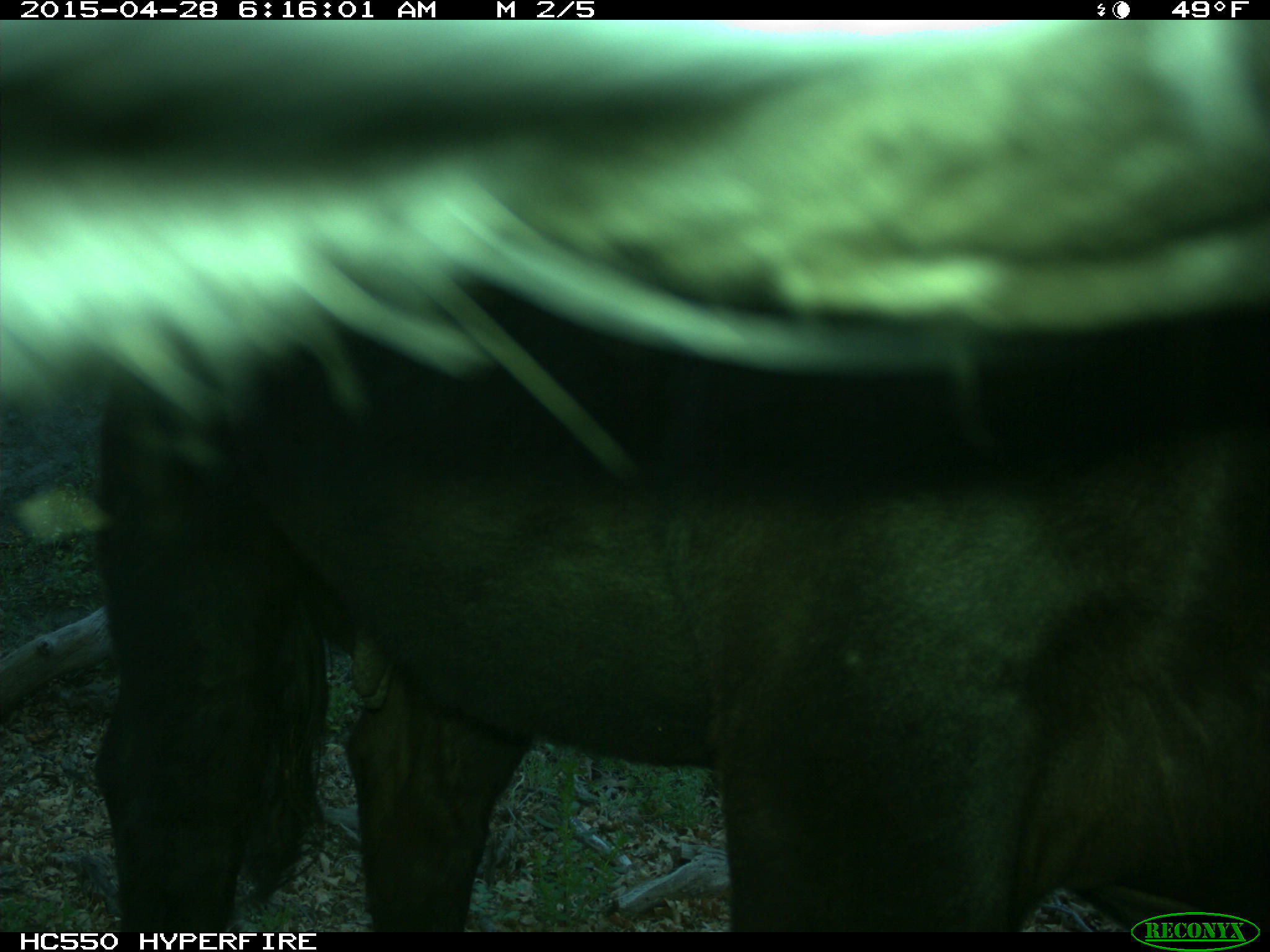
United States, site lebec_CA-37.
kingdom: Animalia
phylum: Chordata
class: Mammalia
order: Artiodactyla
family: Bovidae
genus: Bos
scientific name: Bos taurus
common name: domestic cow